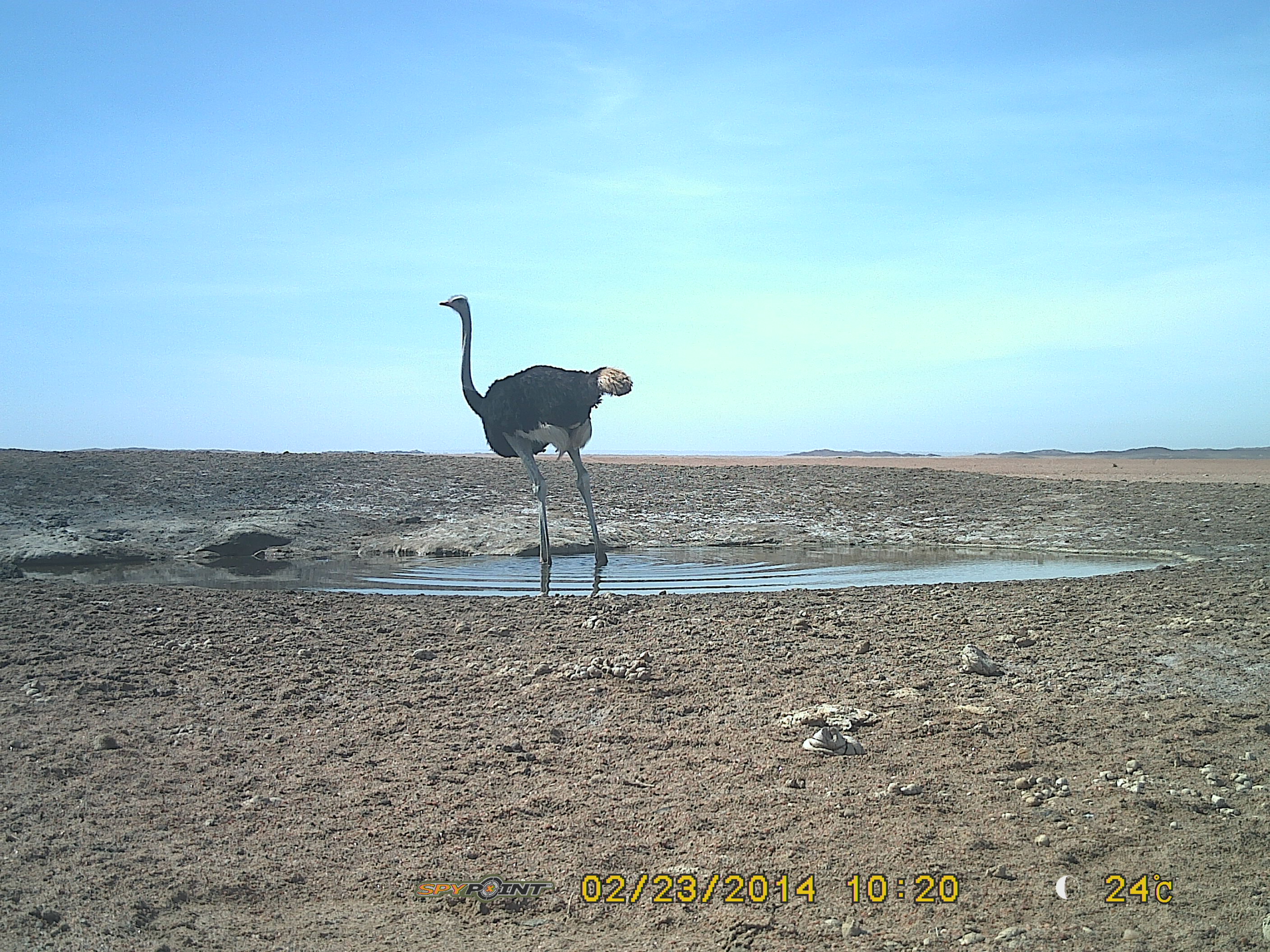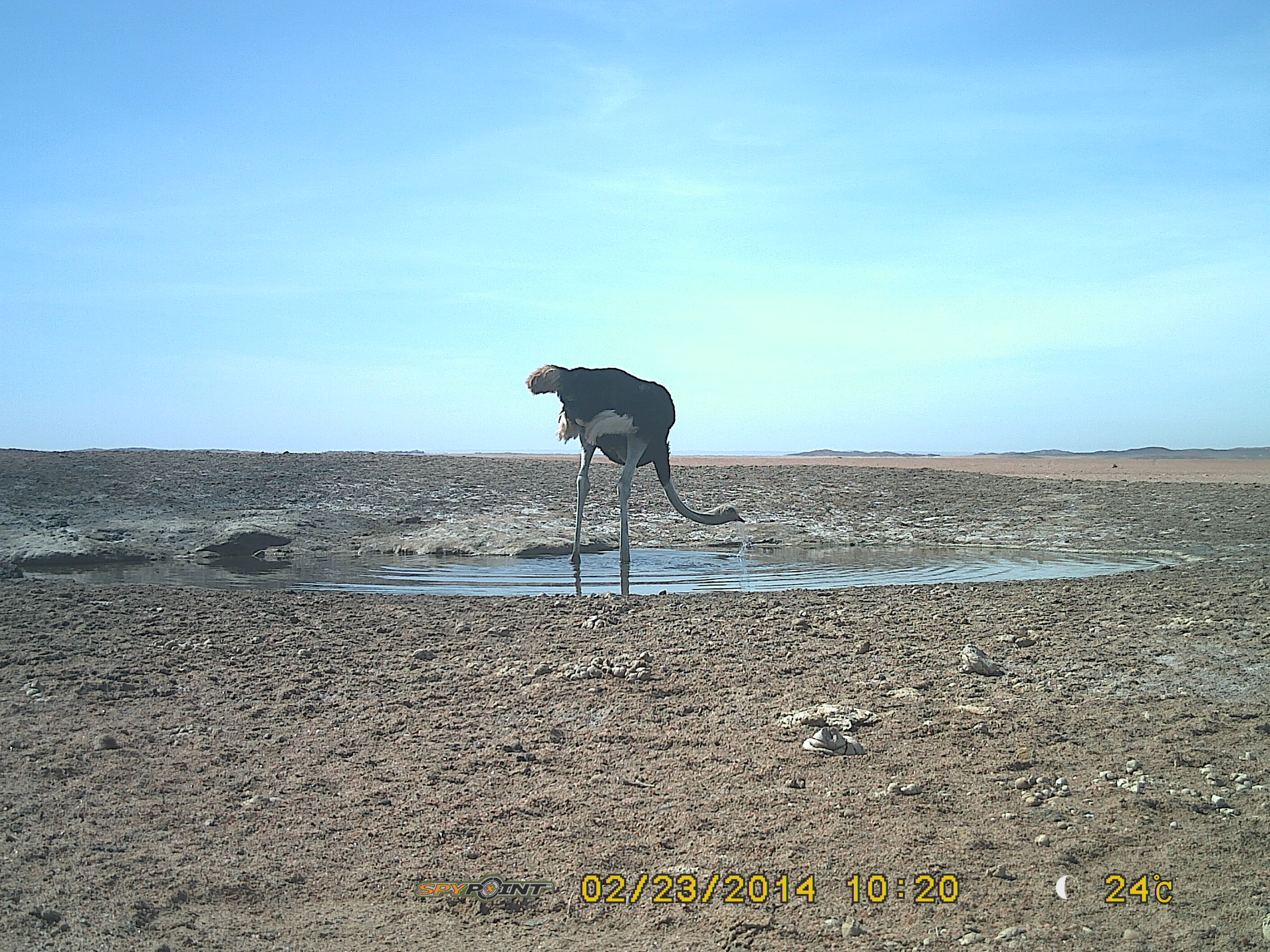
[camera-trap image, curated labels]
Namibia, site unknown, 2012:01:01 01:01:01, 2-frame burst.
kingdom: Animalia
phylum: Chordata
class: Aves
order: Struthioniformes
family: Struthionidae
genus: Struthio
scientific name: Struthio camelus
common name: common ostrich